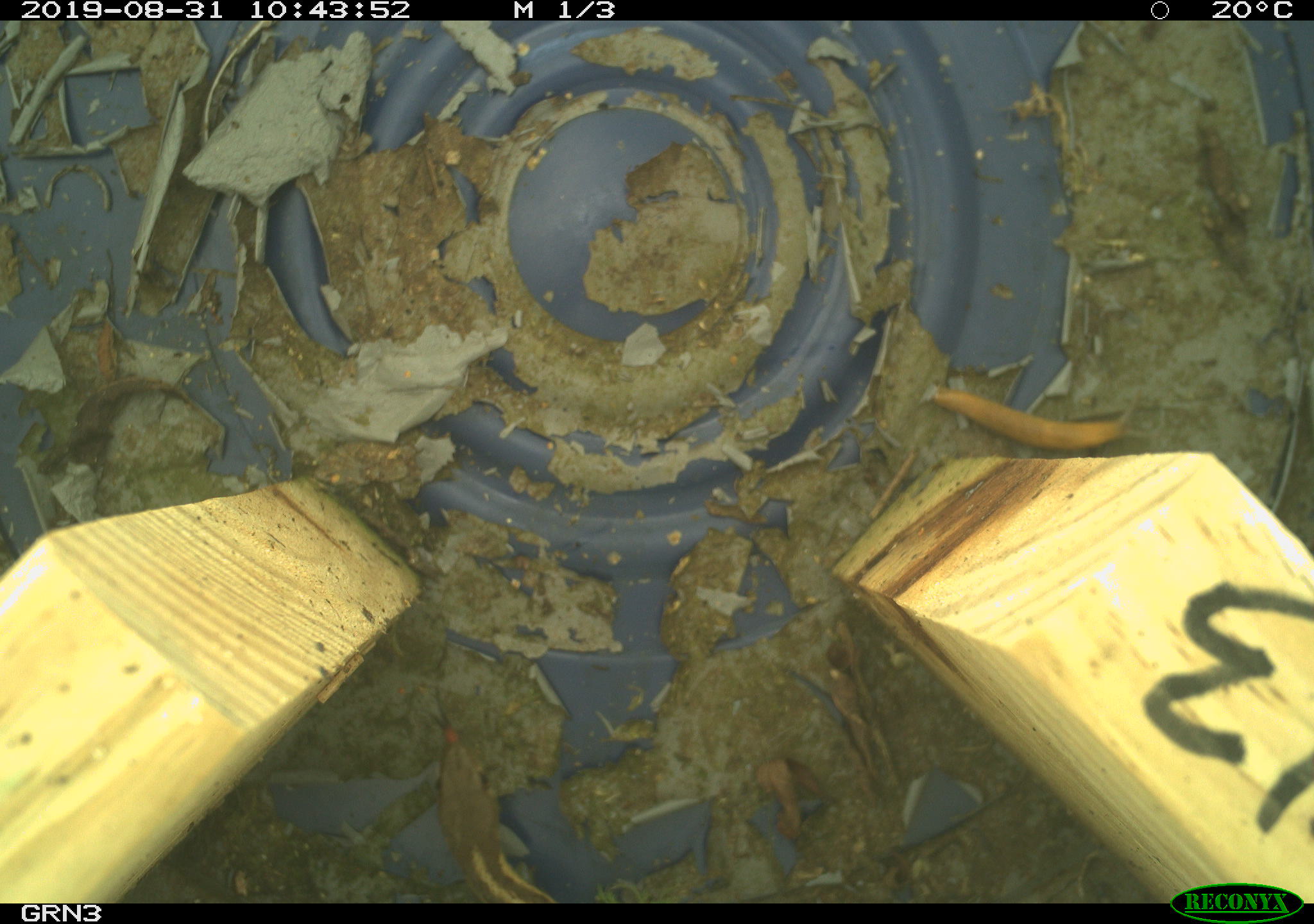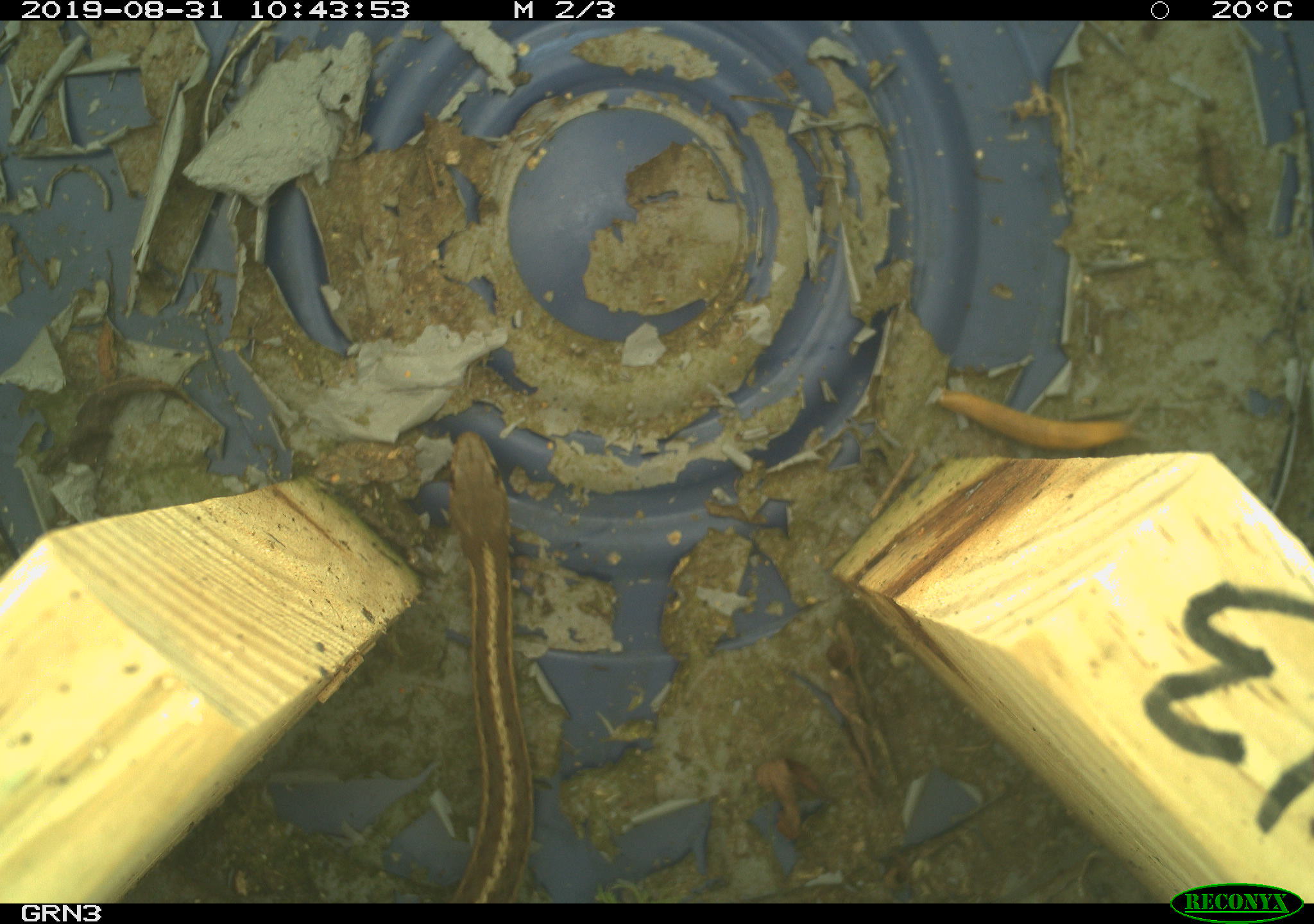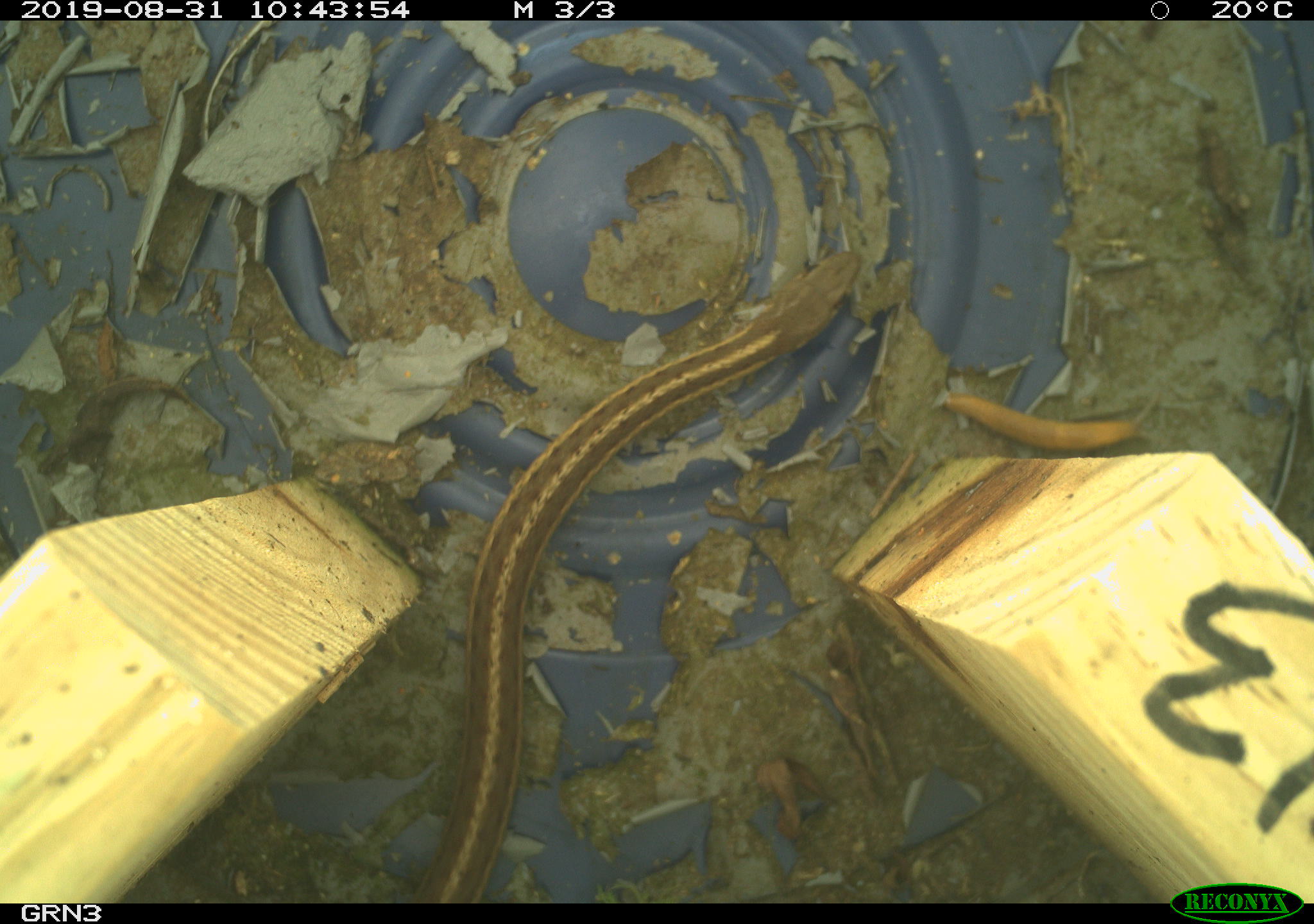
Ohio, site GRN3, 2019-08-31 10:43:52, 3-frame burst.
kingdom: Animalia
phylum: Chordata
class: Reptilia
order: Squamata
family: Colubridae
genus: Thamnophis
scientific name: Thamnophis sirtalis sirtalis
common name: eastern gartersnake